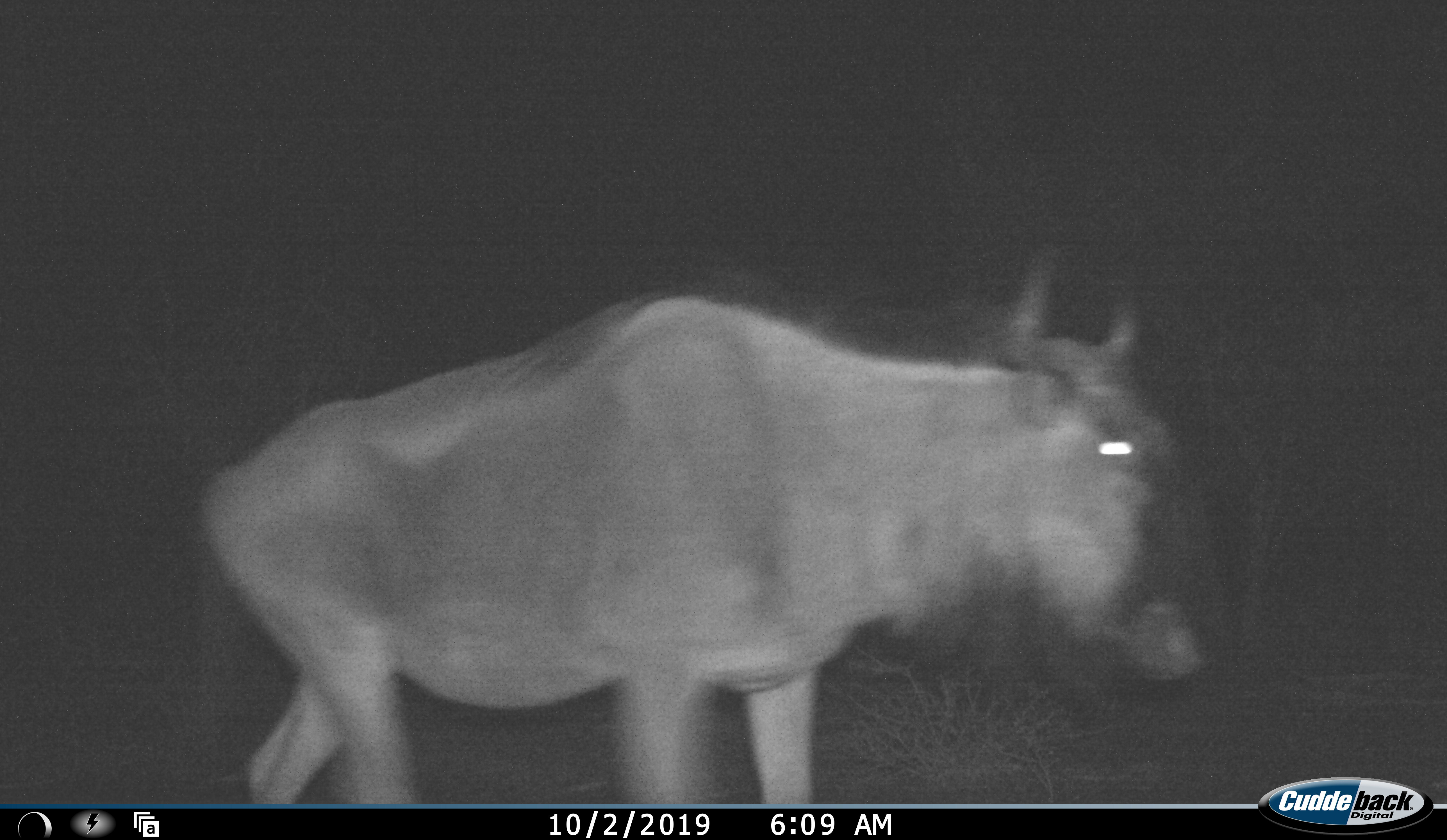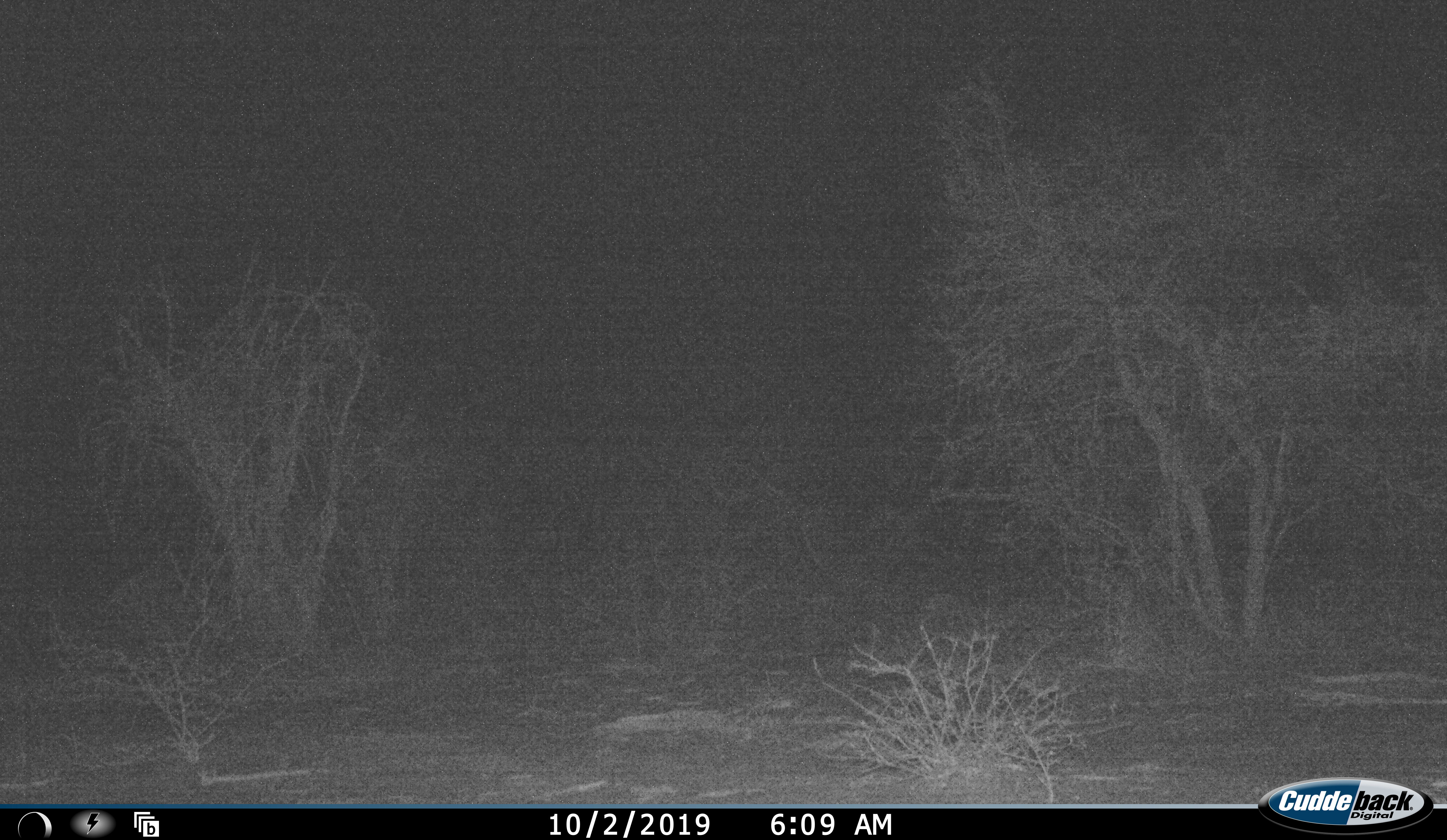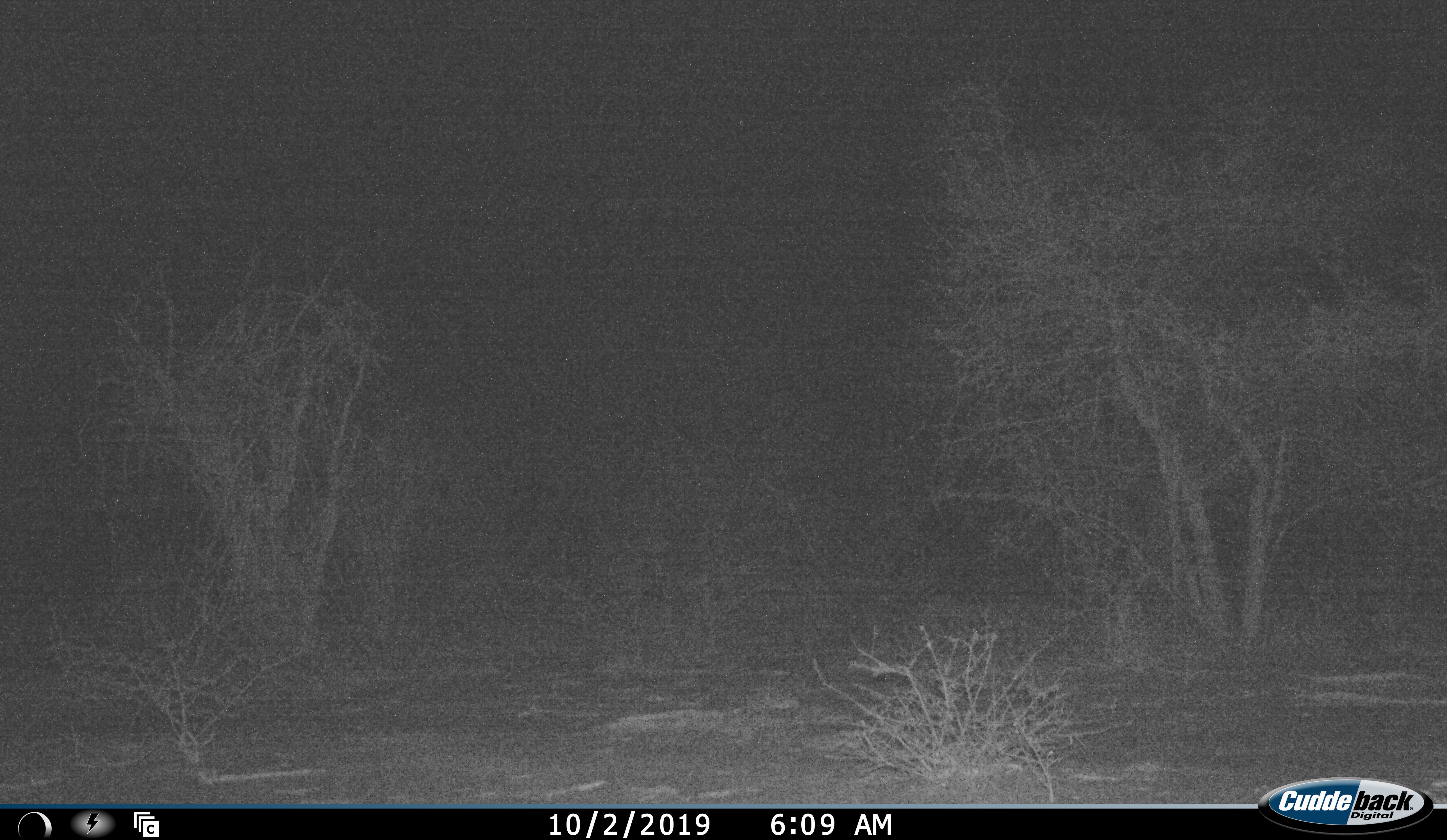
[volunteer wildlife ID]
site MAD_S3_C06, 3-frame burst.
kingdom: Animalia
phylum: Chordata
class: Mammalia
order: Artiodactyla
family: Bovidae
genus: Connochaetes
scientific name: Connochaetes taurinus taurinus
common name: blue wildebeest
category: wildebeestblue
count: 1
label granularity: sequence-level